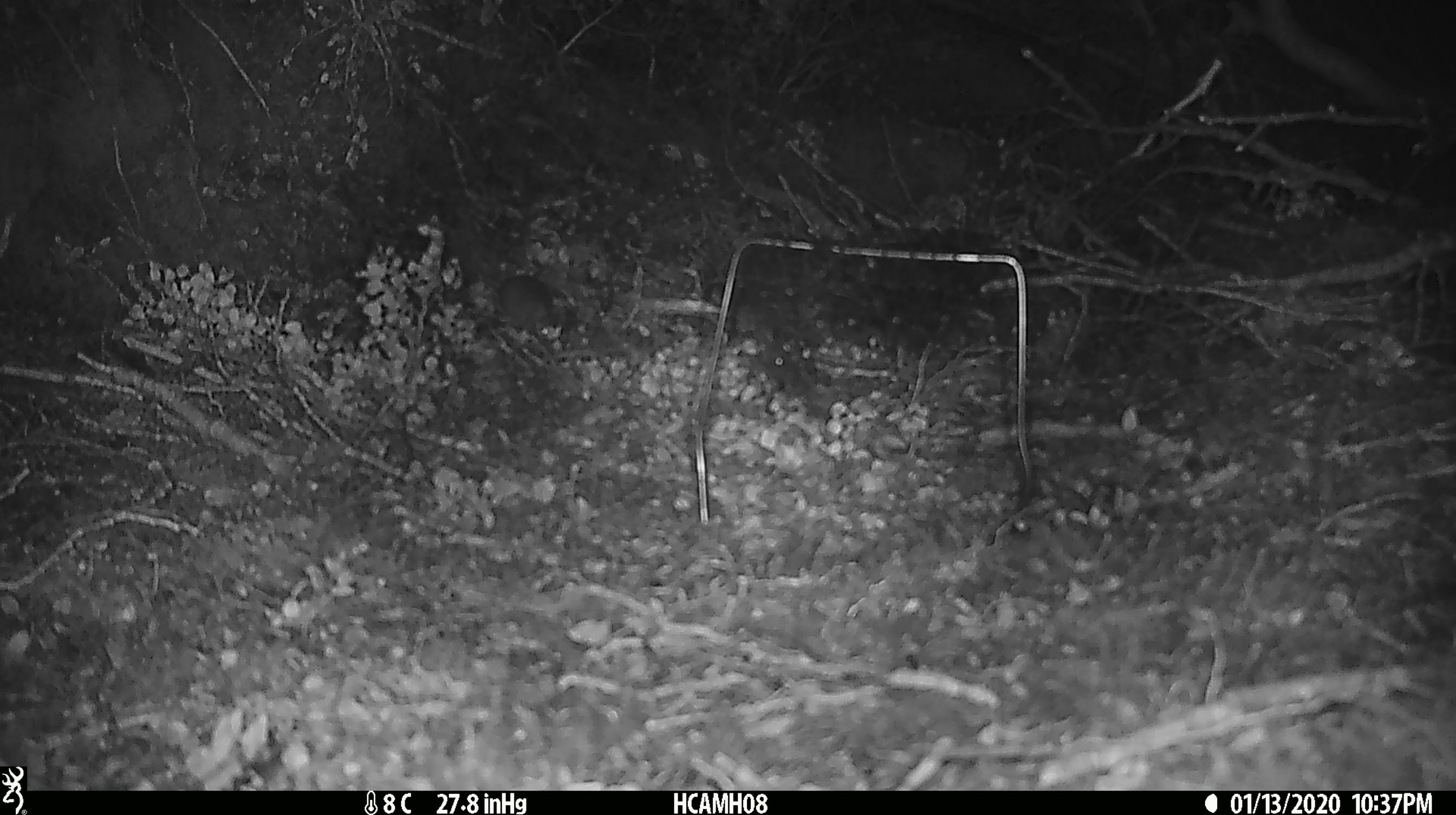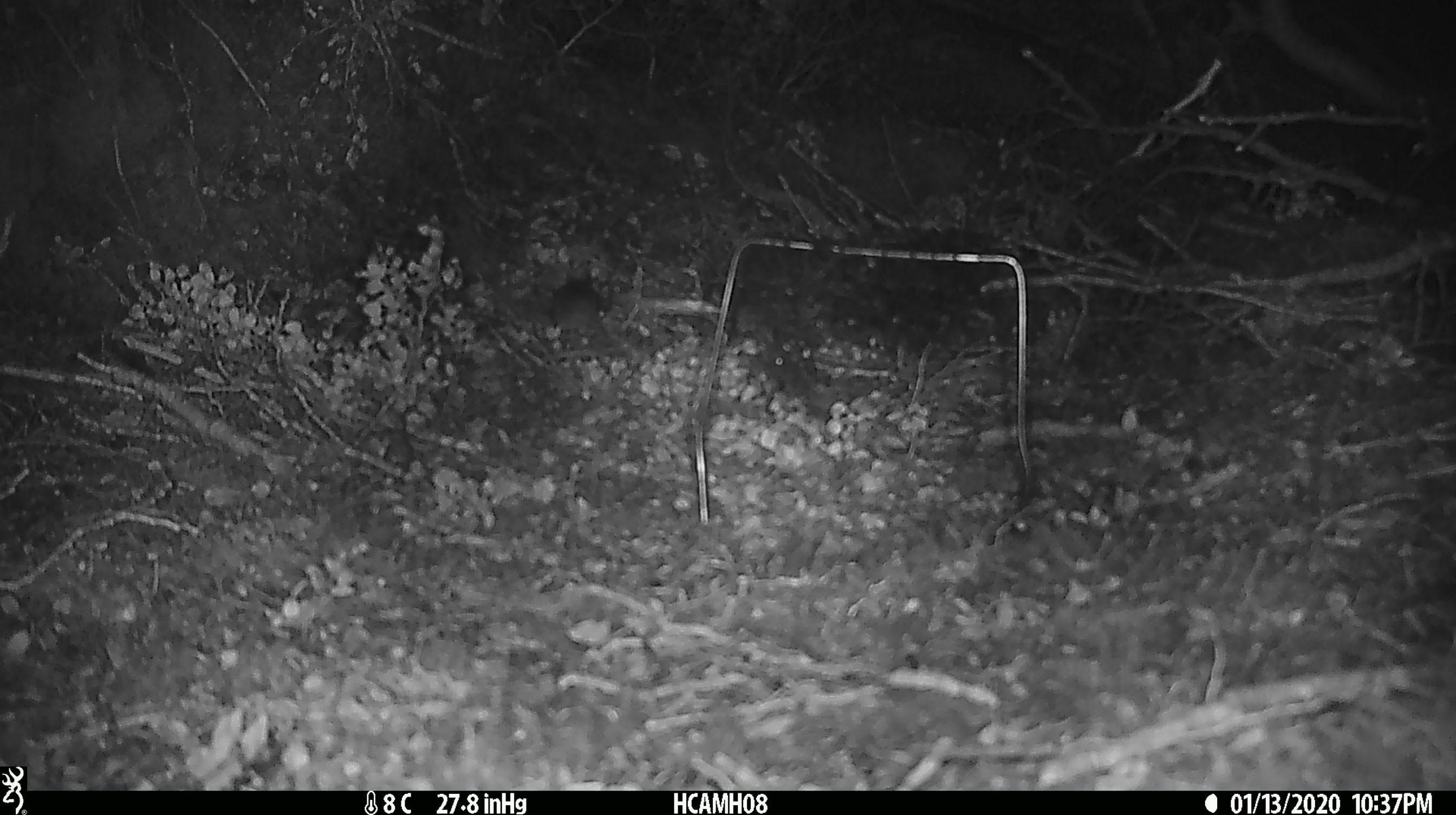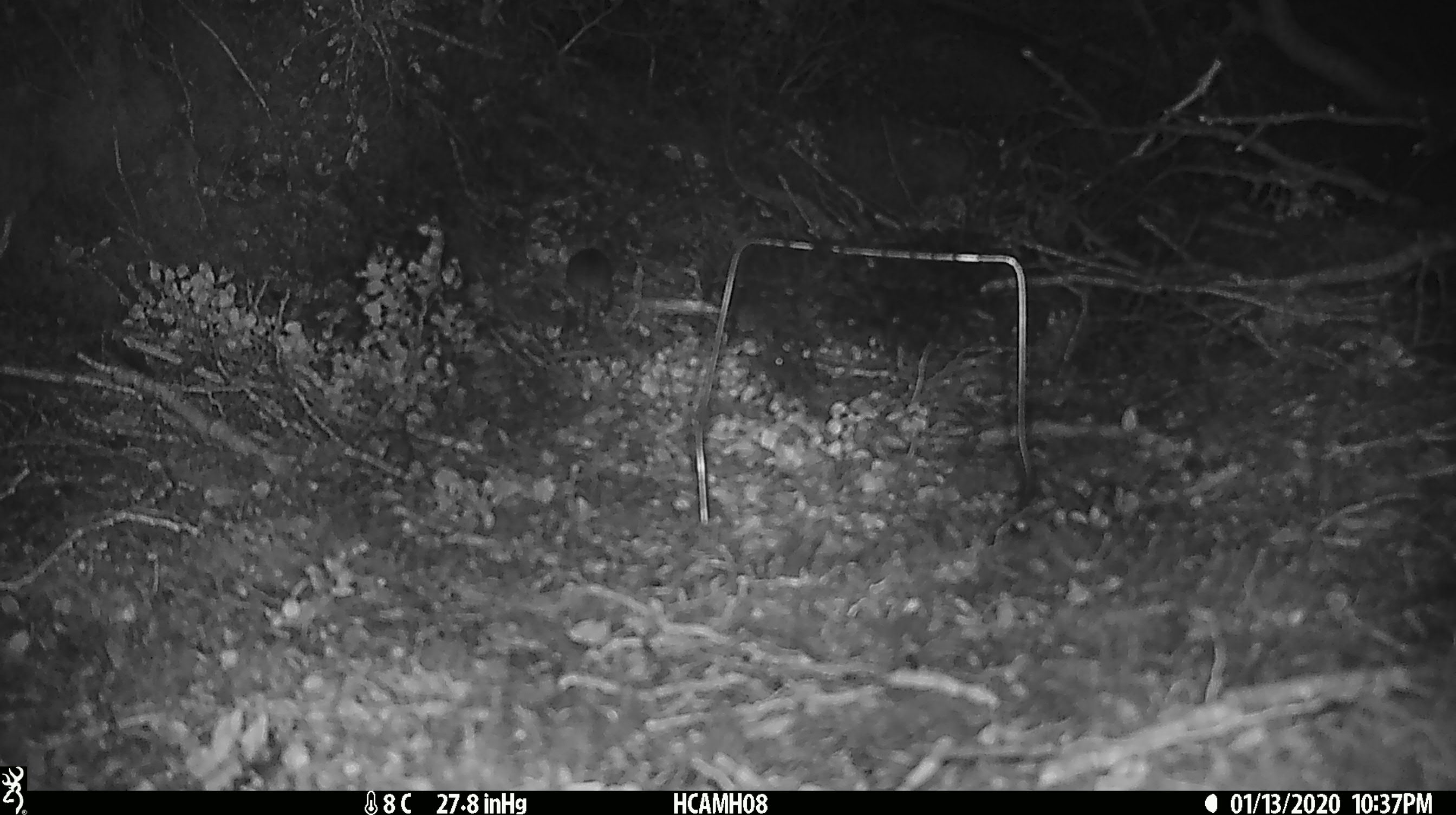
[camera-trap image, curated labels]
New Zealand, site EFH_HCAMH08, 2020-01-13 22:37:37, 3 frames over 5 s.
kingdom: Animalia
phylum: Chordata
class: Mammalia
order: Rodentia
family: Muridae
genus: Mus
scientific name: Mus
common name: mouse